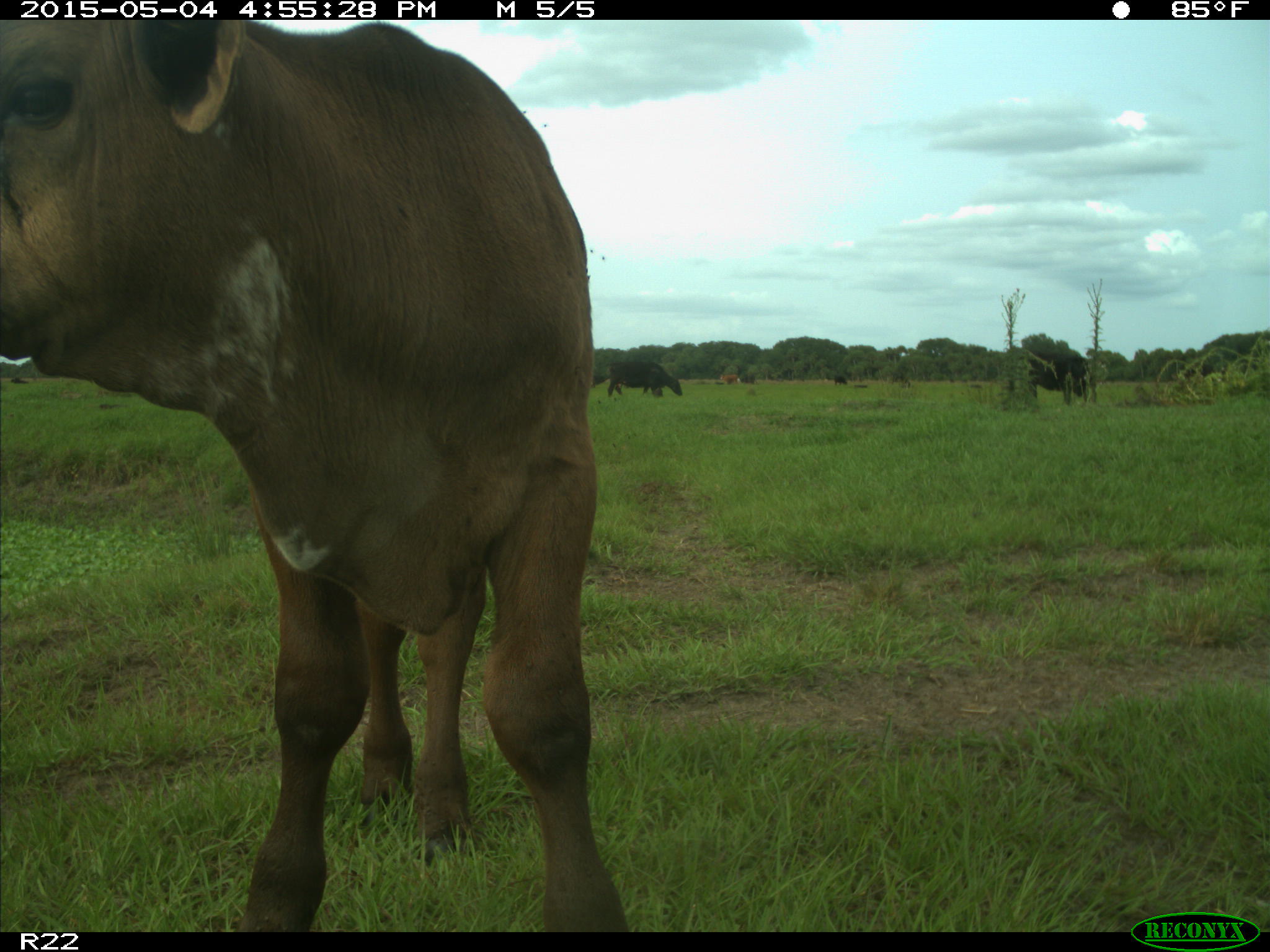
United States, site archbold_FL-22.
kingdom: Animalia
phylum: Chordata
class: Mammalia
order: Artiodactyla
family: Bovidae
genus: Bos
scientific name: Bos taurus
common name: domestic cow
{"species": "Bos taurus (domestic cow)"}